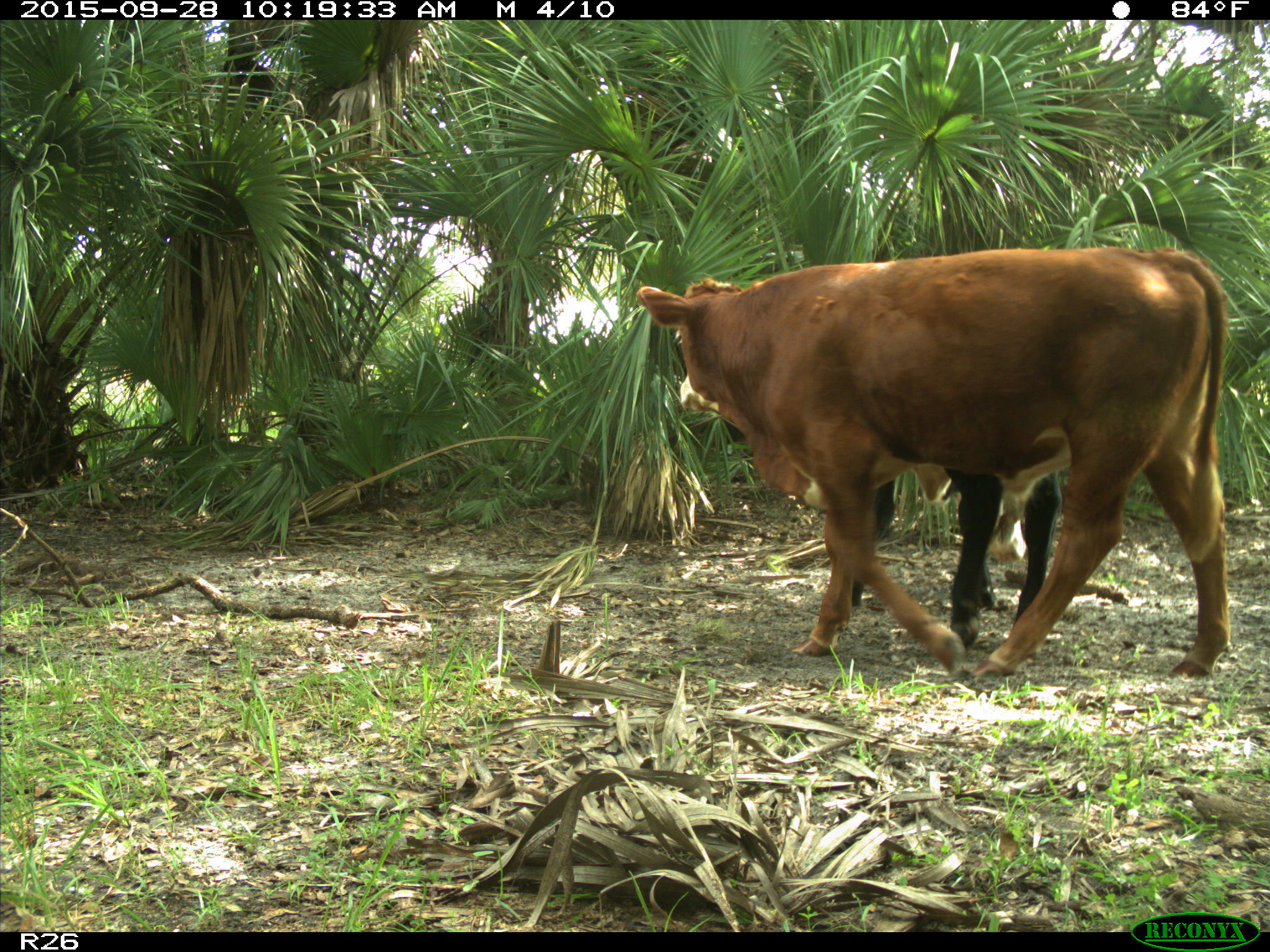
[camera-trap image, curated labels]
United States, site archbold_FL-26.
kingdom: Animalia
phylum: Chordata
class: Mammalia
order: Artiodactyla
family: Bovidae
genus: Bos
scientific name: Bos taurus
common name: domestic cow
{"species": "Bos taurus (domestic cow)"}